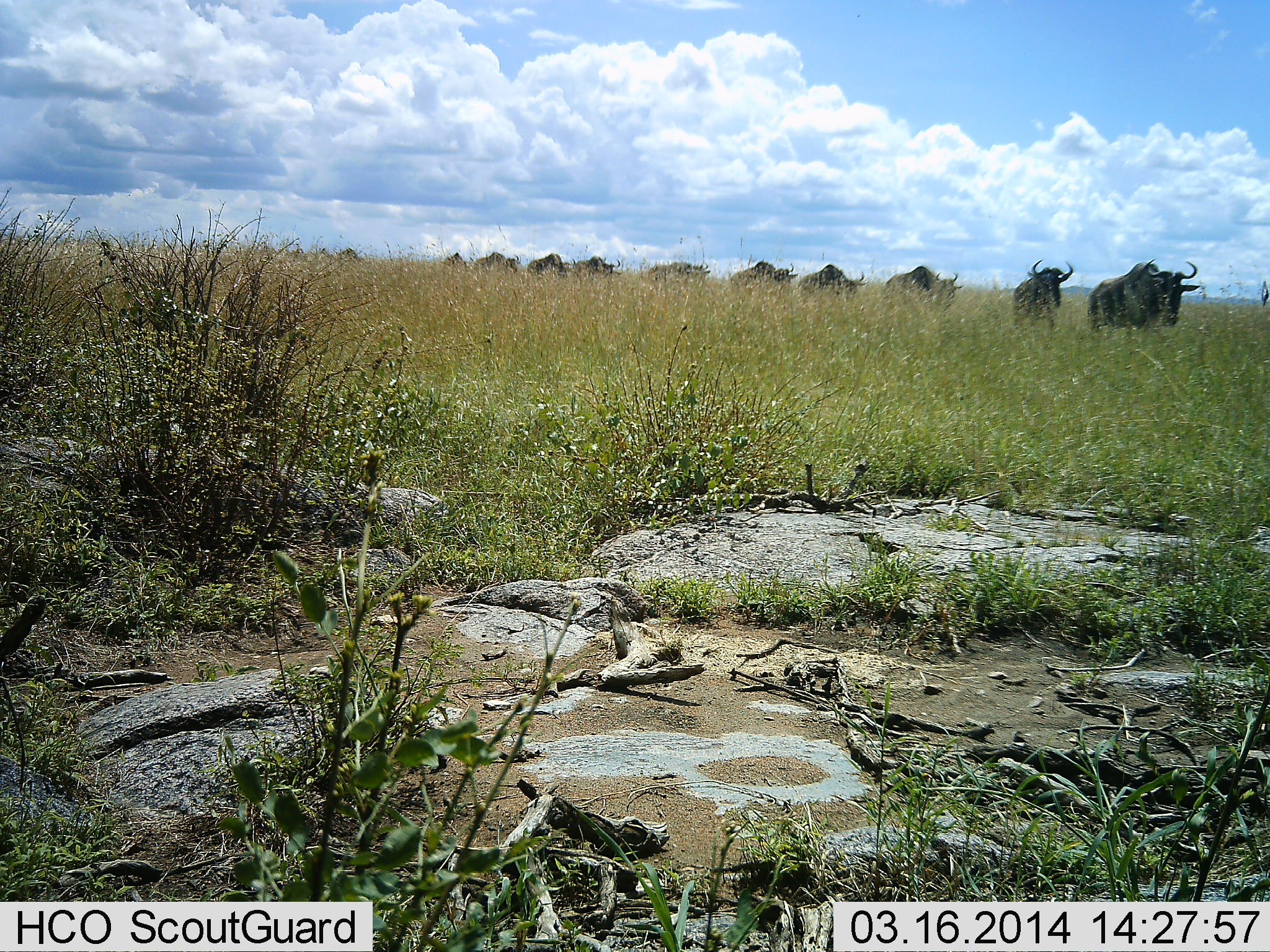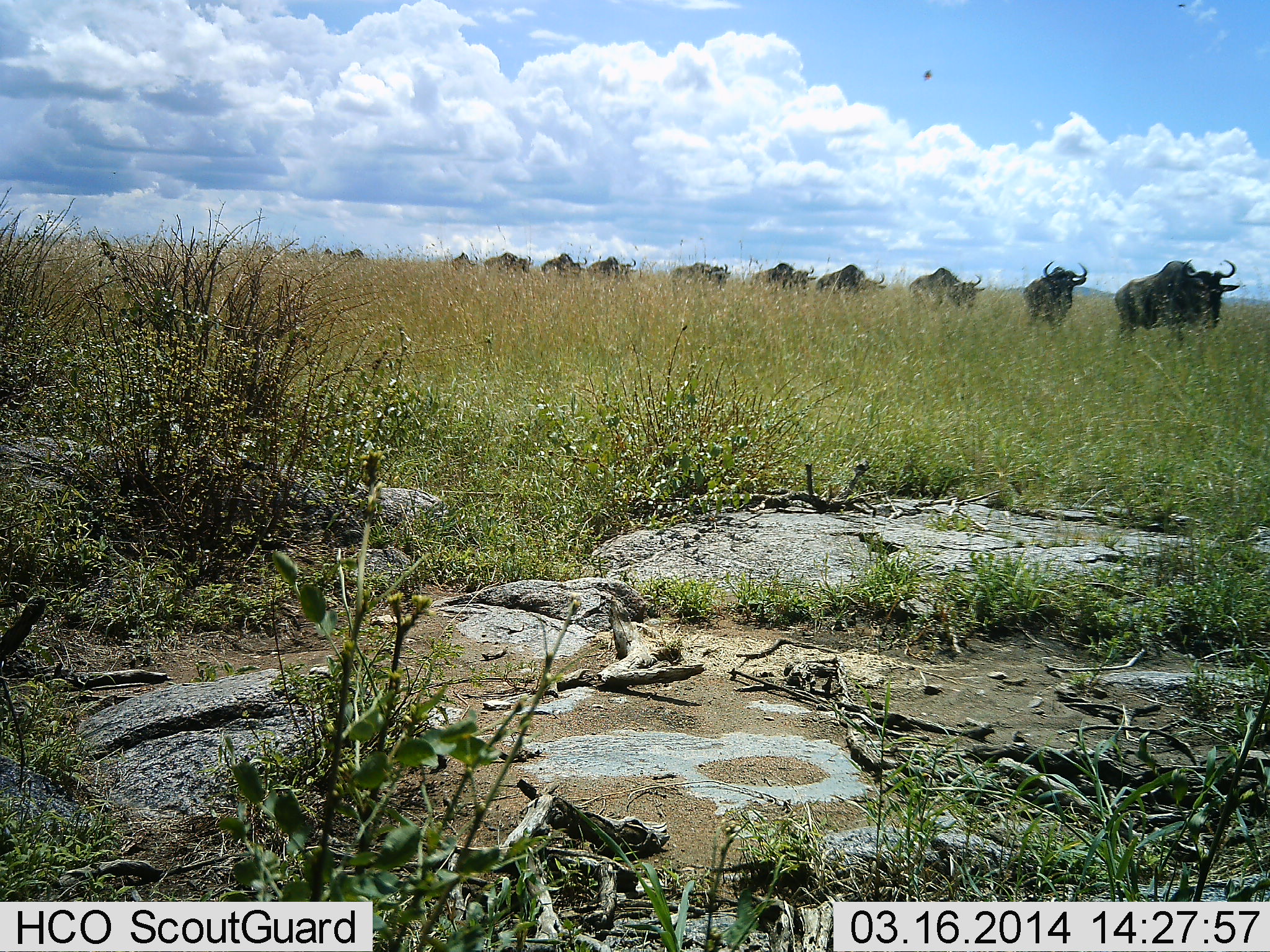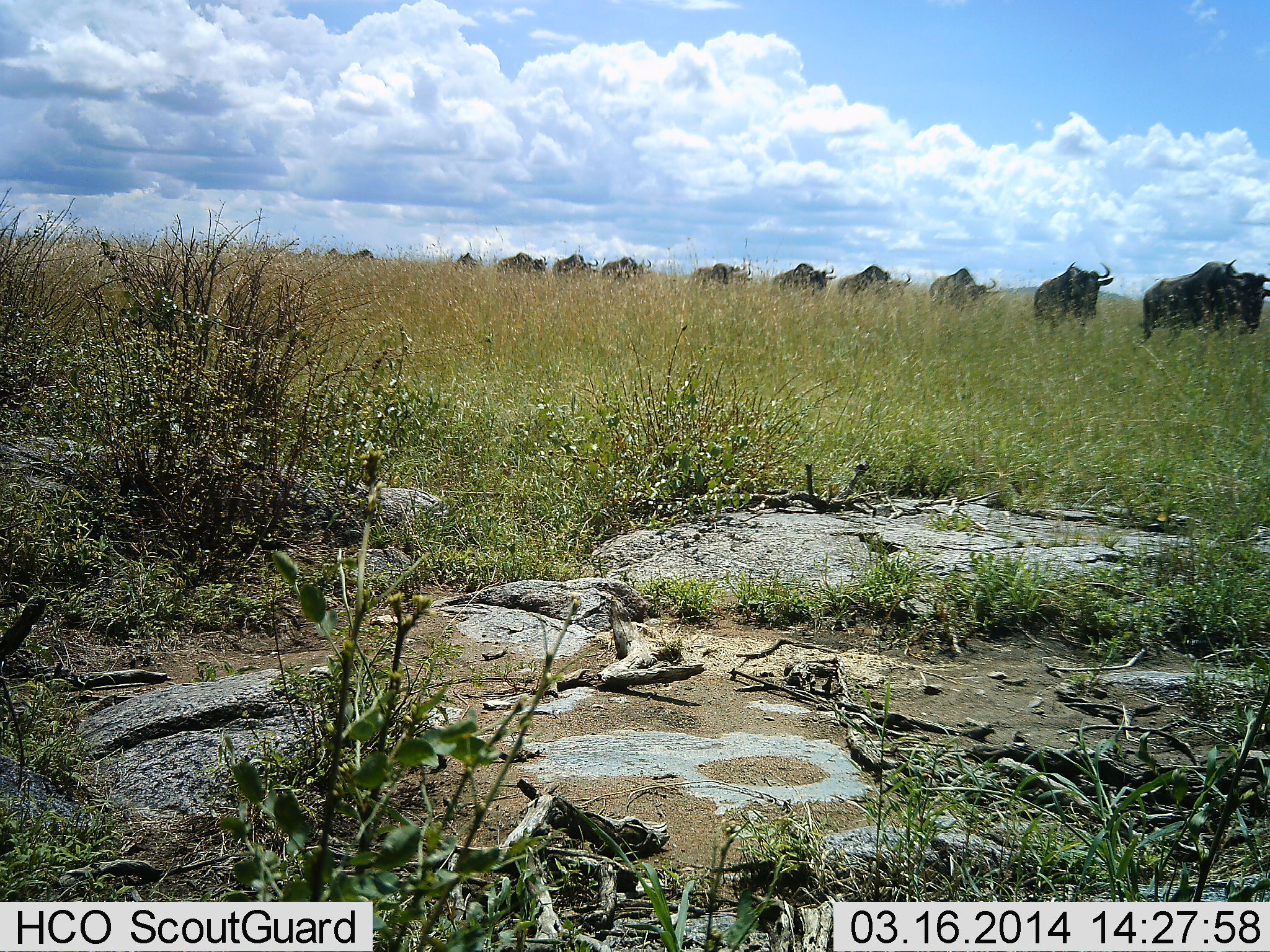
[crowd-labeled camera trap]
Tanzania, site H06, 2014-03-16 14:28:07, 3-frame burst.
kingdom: Animalia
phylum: Chordata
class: Mammalia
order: Artiodactyla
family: Bovidae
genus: Connochaetes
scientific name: Connochaetes taurinus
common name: blue wildebeest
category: wildebeest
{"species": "wildebeest (blue wildebeest) (Connochaetes taurinus)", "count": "11-50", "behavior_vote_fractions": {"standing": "0%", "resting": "0%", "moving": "100%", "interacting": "0%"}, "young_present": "0%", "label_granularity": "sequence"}